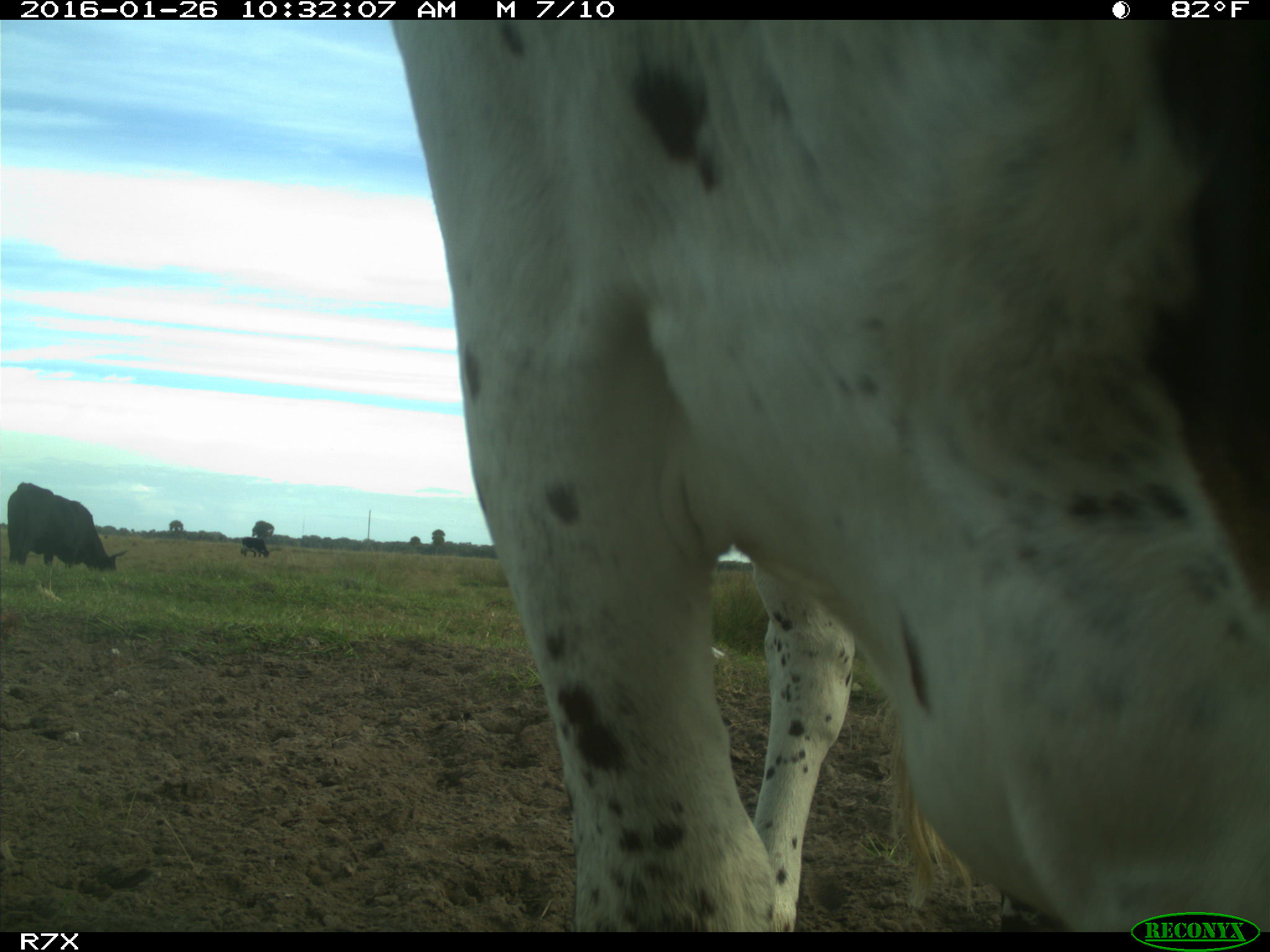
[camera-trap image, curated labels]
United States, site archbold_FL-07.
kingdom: Animalia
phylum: Chordata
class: Mammalia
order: Artiodactyla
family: Bovidae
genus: Bos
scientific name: Bos taurus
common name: domestic cow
Bos taurus (domestic cow).